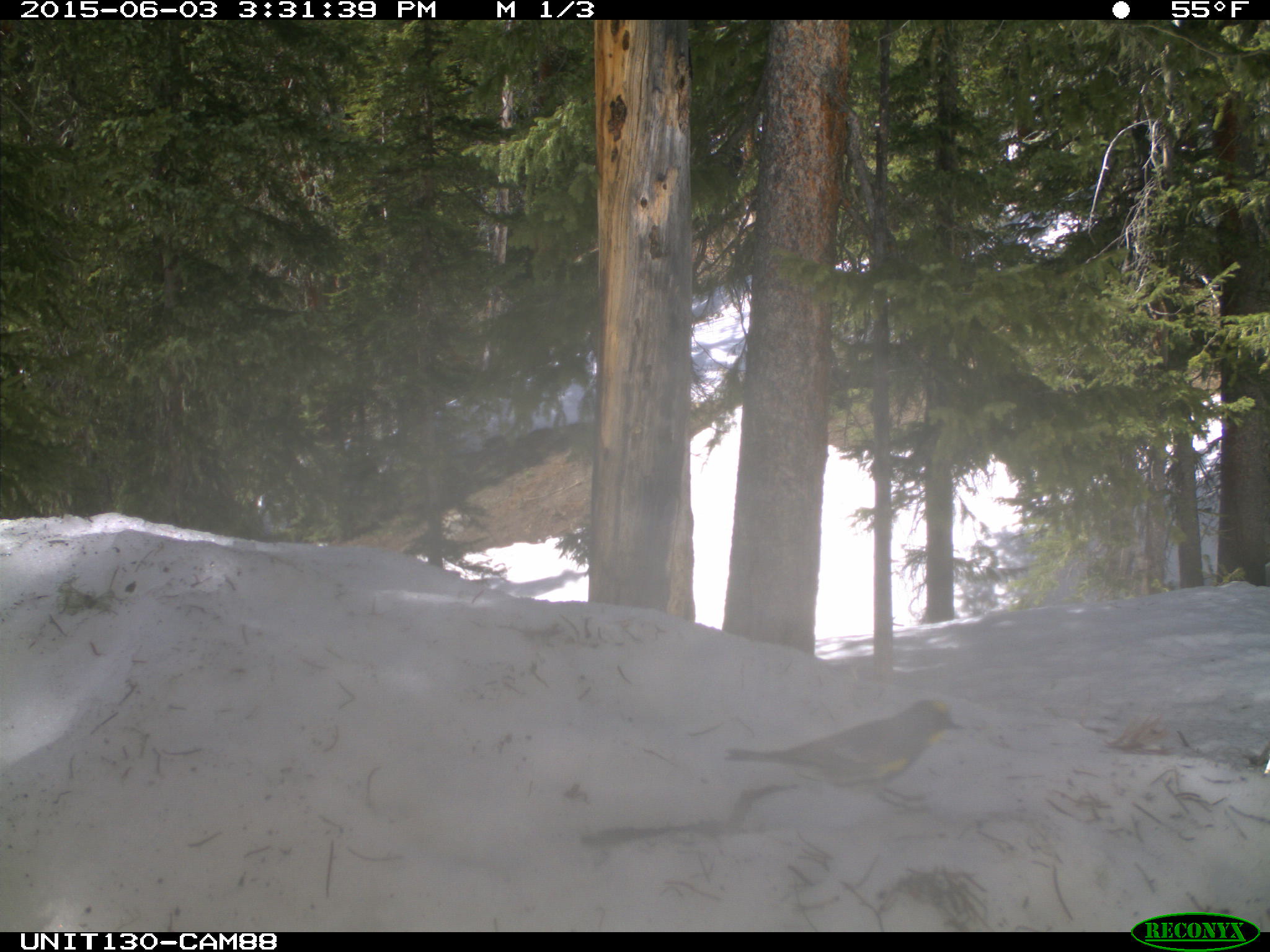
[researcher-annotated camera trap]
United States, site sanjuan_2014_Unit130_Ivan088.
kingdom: Animalia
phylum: Chordata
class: Aves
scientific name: Aves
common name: birds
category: unidentified bird